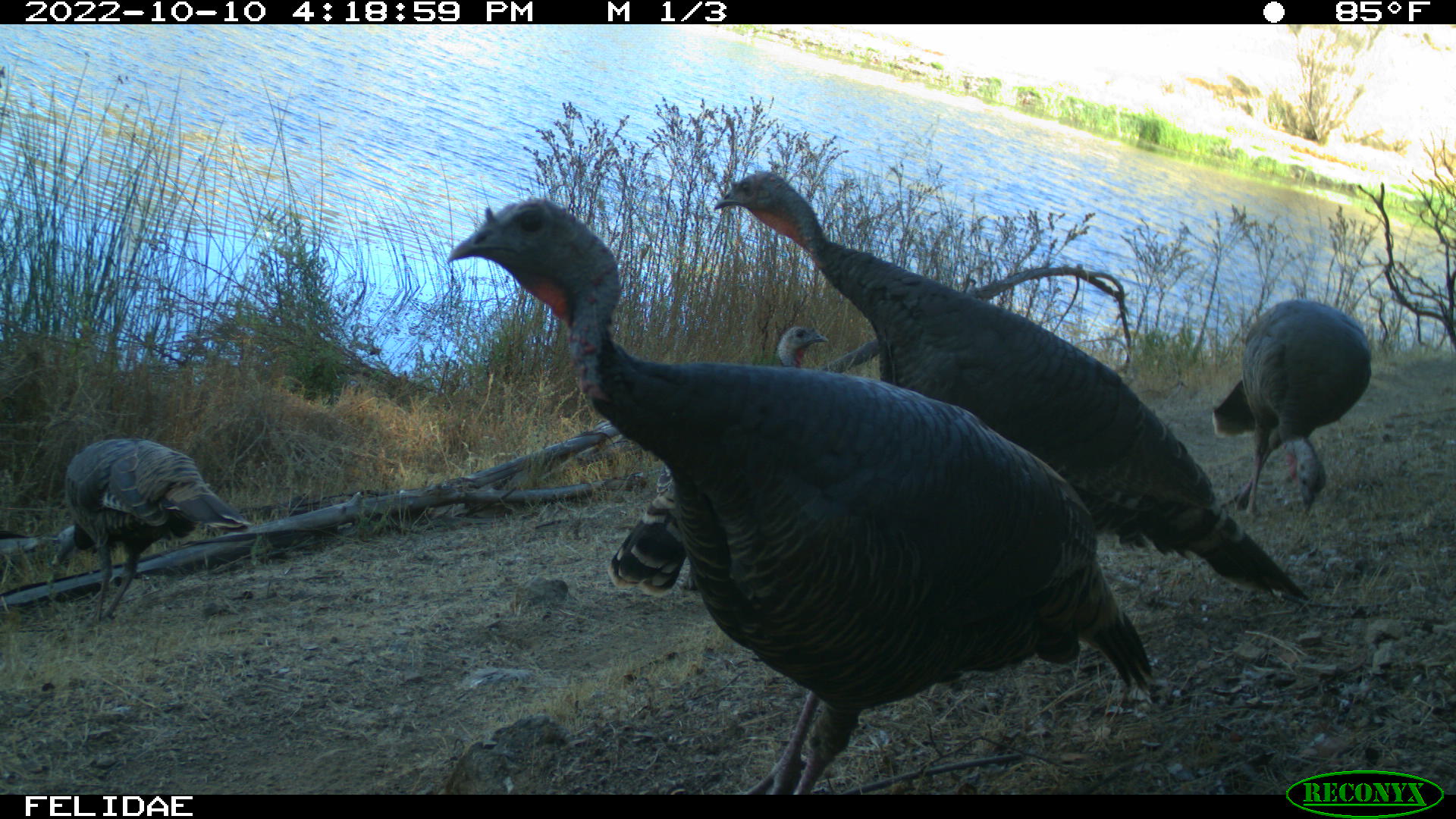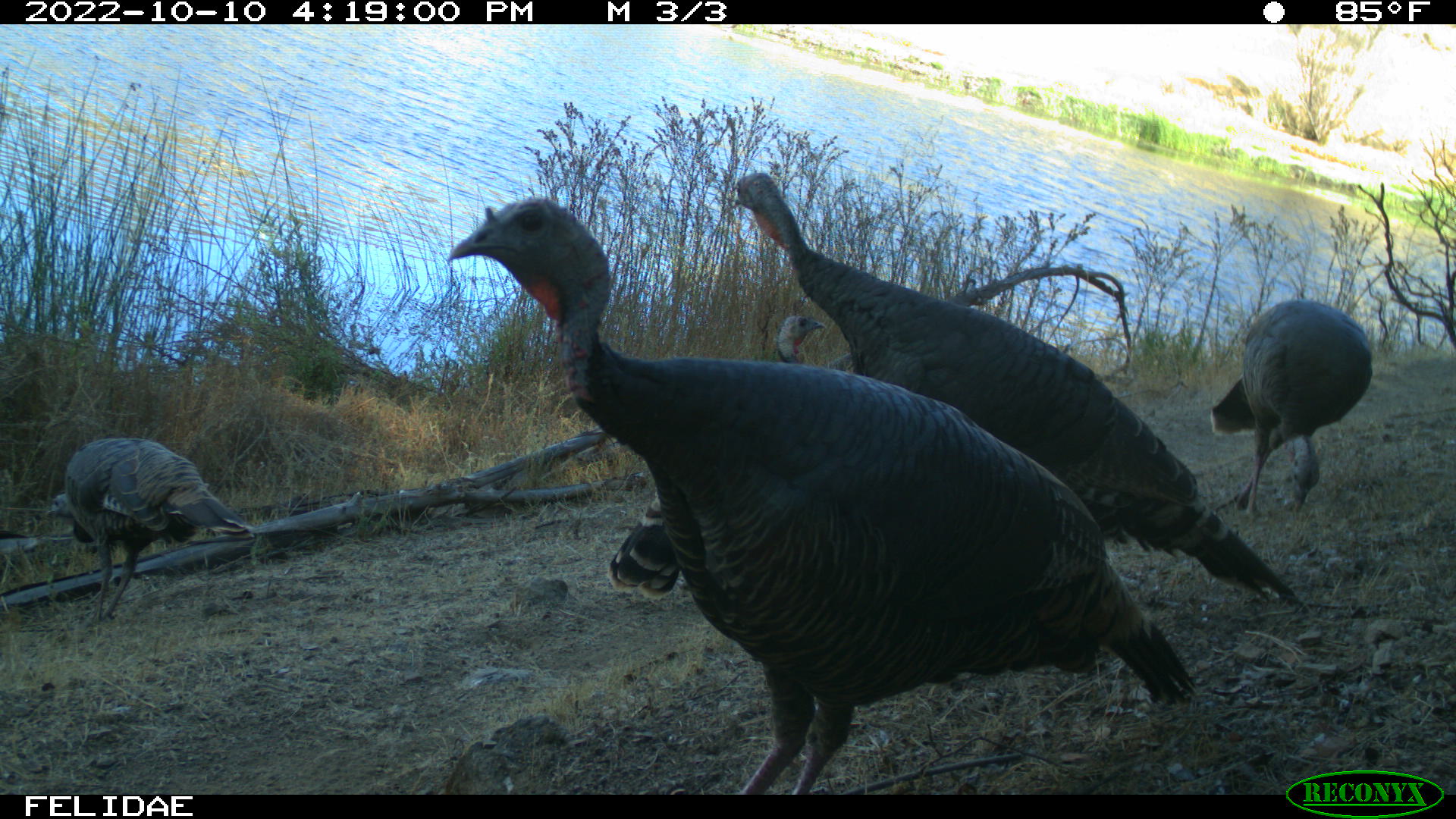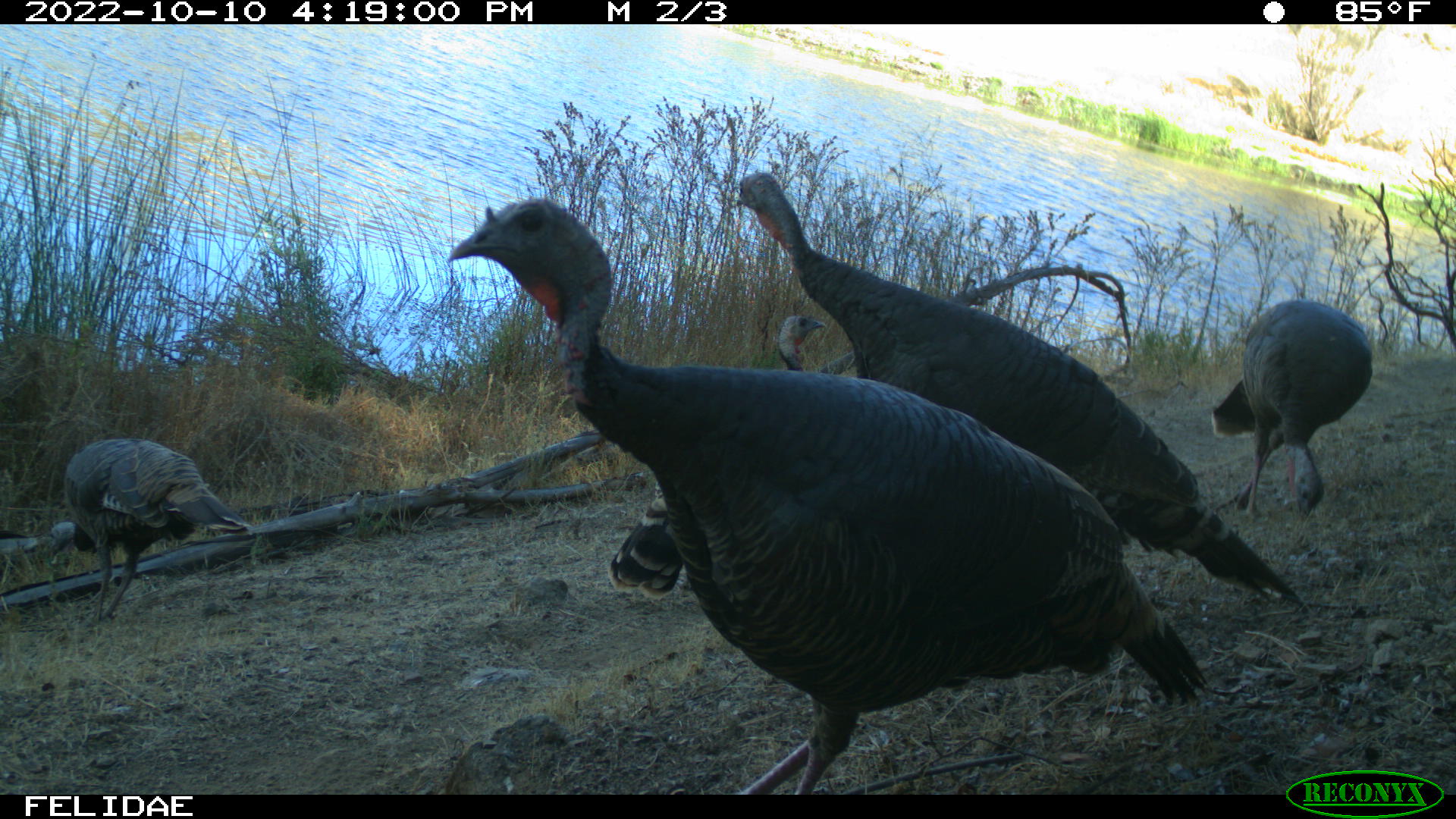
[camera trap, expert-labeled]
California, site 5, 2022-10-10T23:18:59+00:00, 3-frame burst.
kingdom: Animalia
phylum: Chordata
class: Aves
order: Galliformes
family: Phasianidae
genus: Meleagris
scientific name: Meleagris gallopavo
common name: turkey